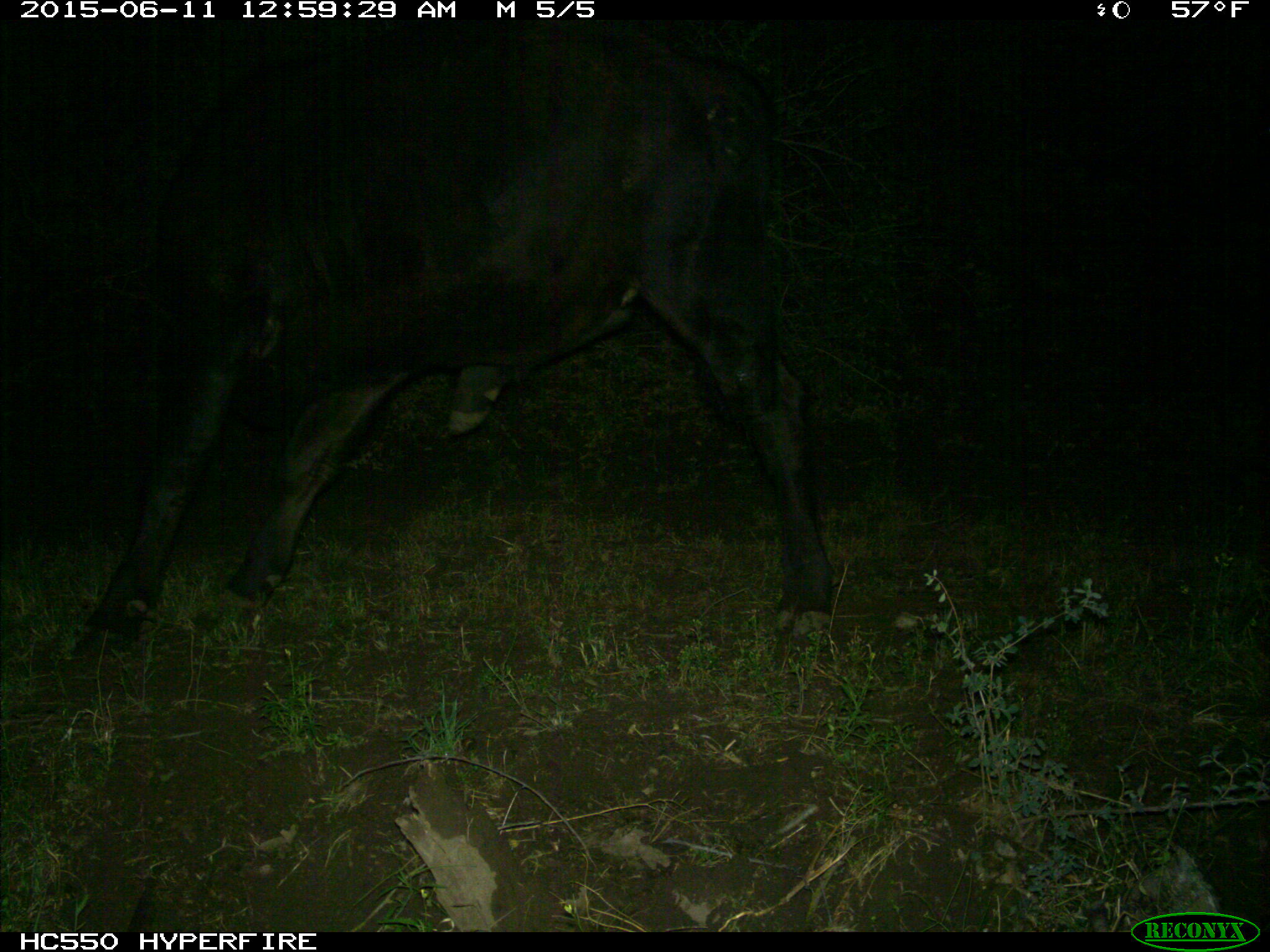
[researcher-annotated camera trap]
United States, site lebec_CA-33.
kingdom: Animalia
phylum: Chordata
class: Mammalia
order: Artiodactyla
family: Bovidae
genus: Bos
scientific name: Bos taurus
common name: domestic cow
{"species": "Bos taurus (domestic cow)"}